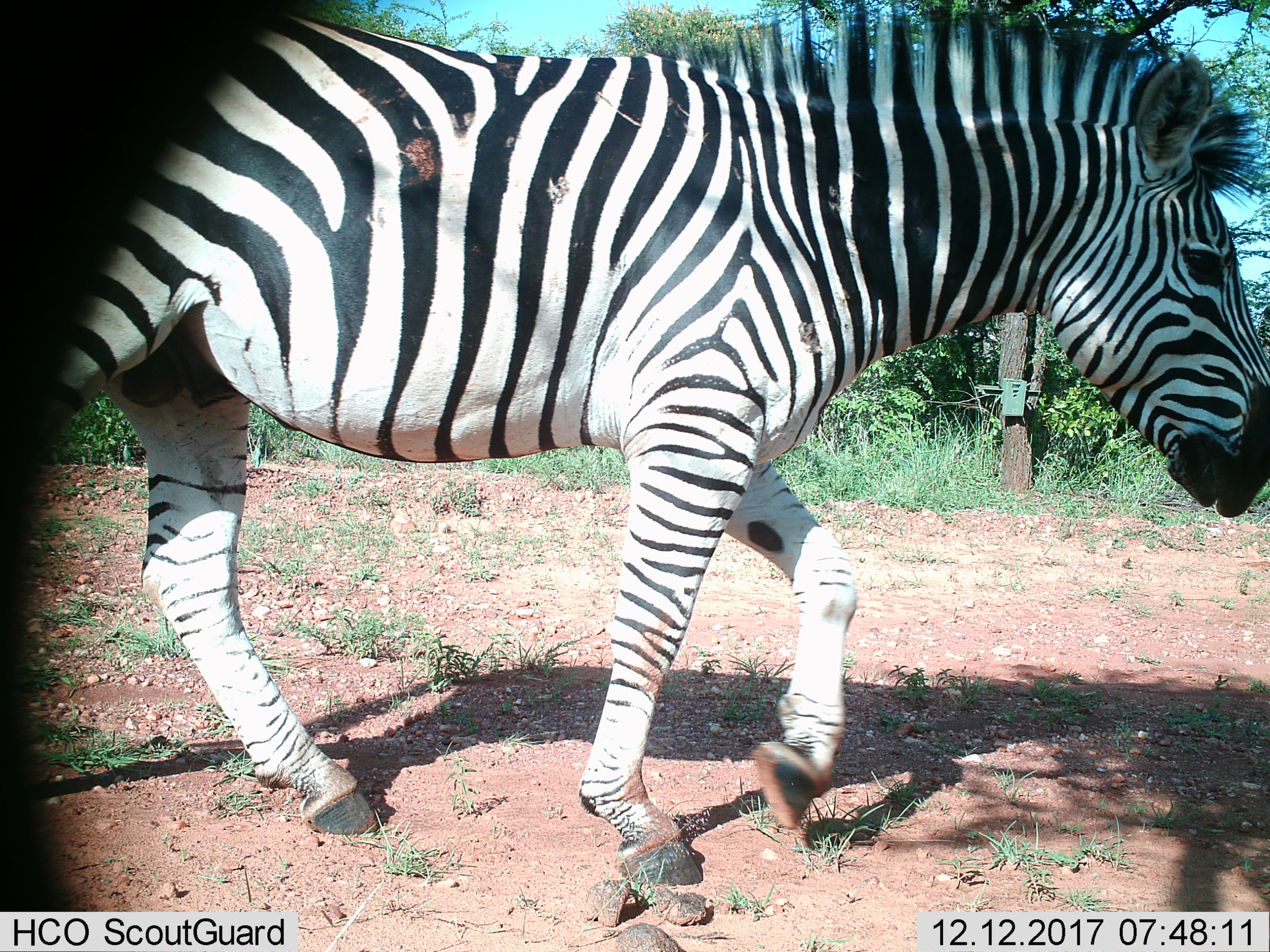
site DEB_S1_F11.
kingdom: Animalia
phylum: Chordata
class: Mammalia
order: Perissodactyla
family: Equidae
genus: Equus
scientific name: Equus quagga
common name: plains zebra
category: zebraplains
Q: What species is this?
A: Zebraplains (plains zebra) (Equus quagga).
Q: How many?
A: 1.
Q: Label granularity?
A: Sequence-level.